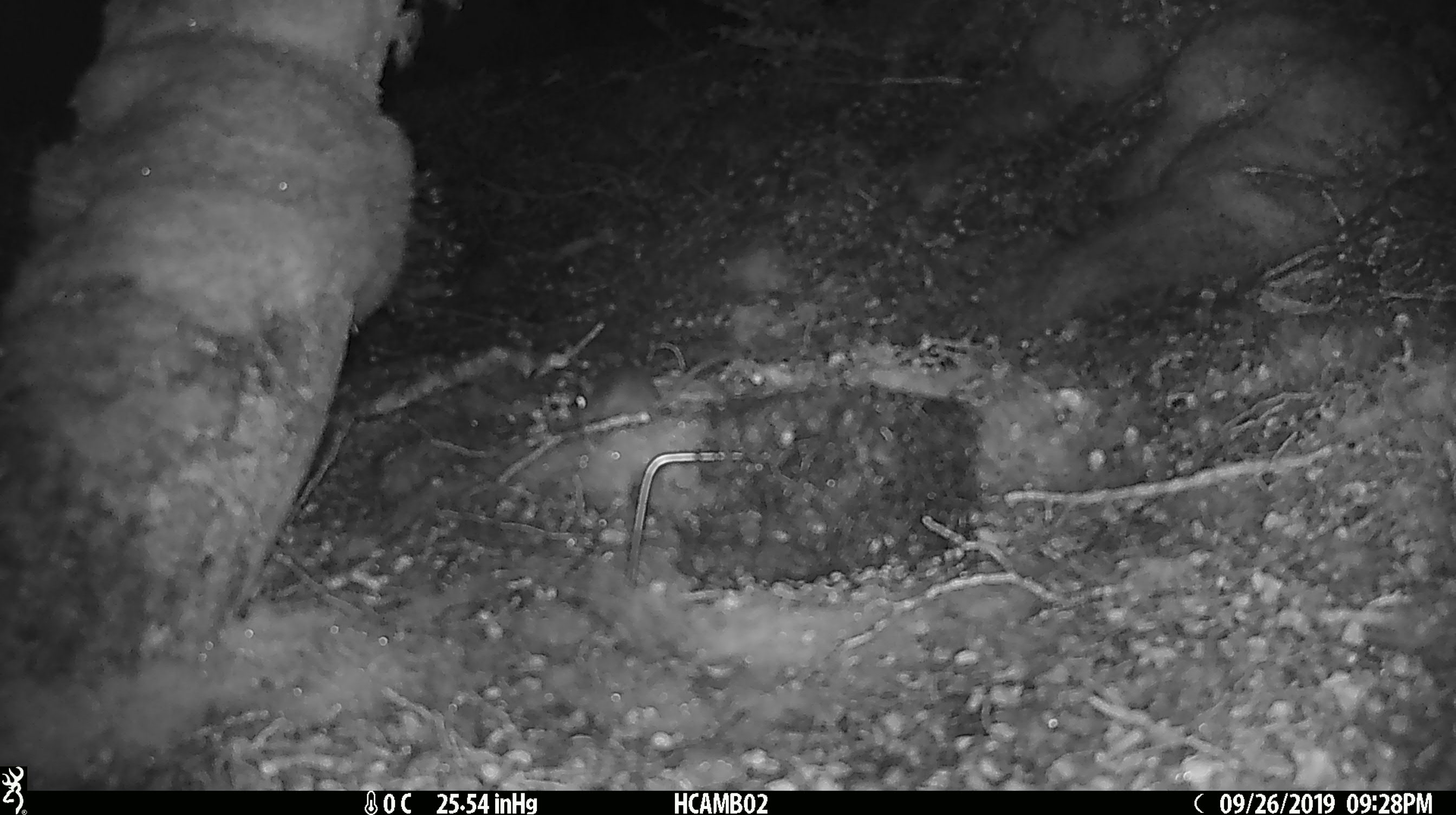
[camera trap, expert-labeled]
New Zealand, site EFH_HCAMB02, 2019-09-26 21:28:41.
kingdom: Animalia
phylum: Chordata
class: Mammalia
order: Rodentia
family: Muridae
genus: Mus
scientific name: Mus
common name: mouse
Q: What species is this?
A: Mouse (Mus).